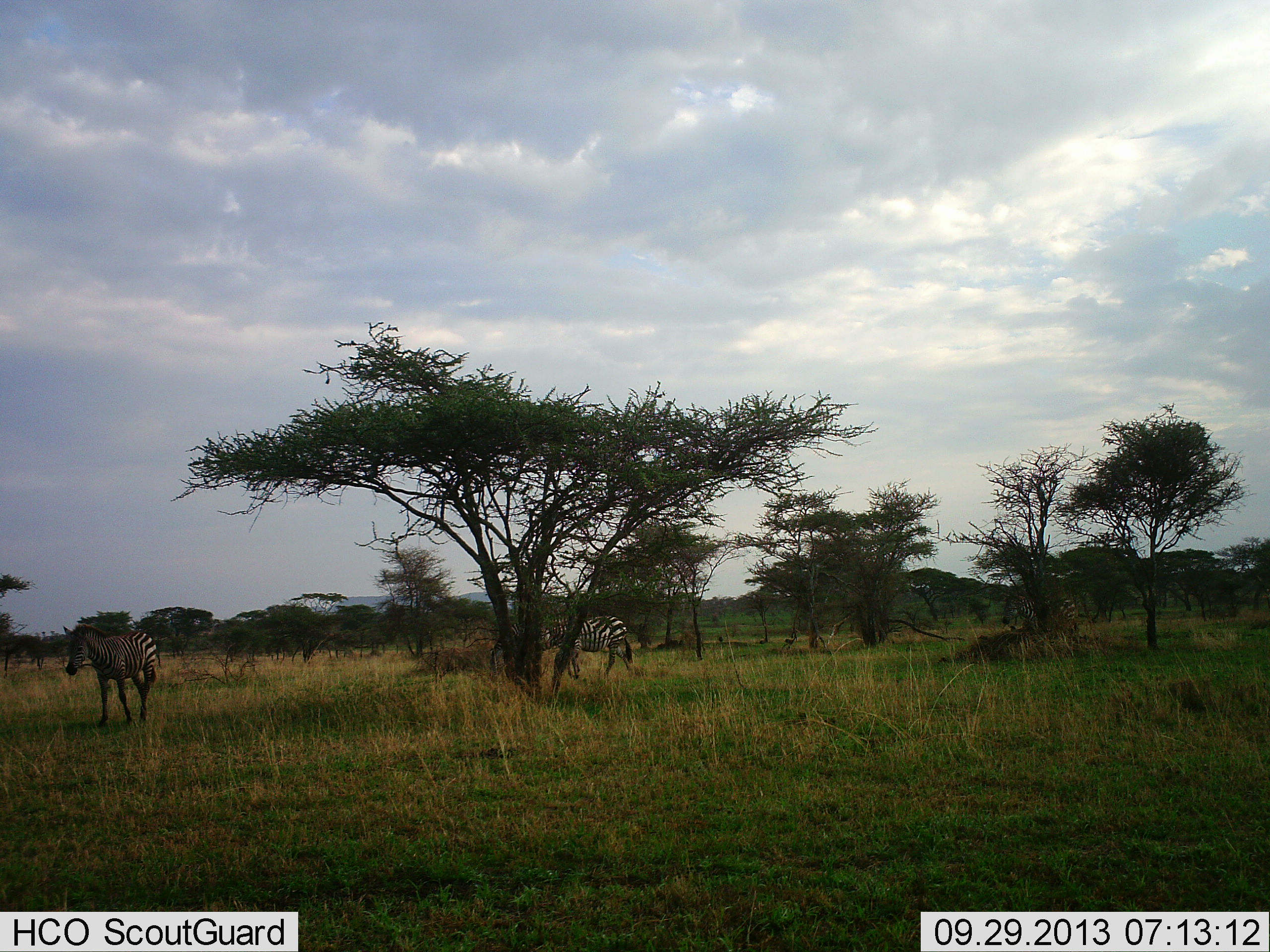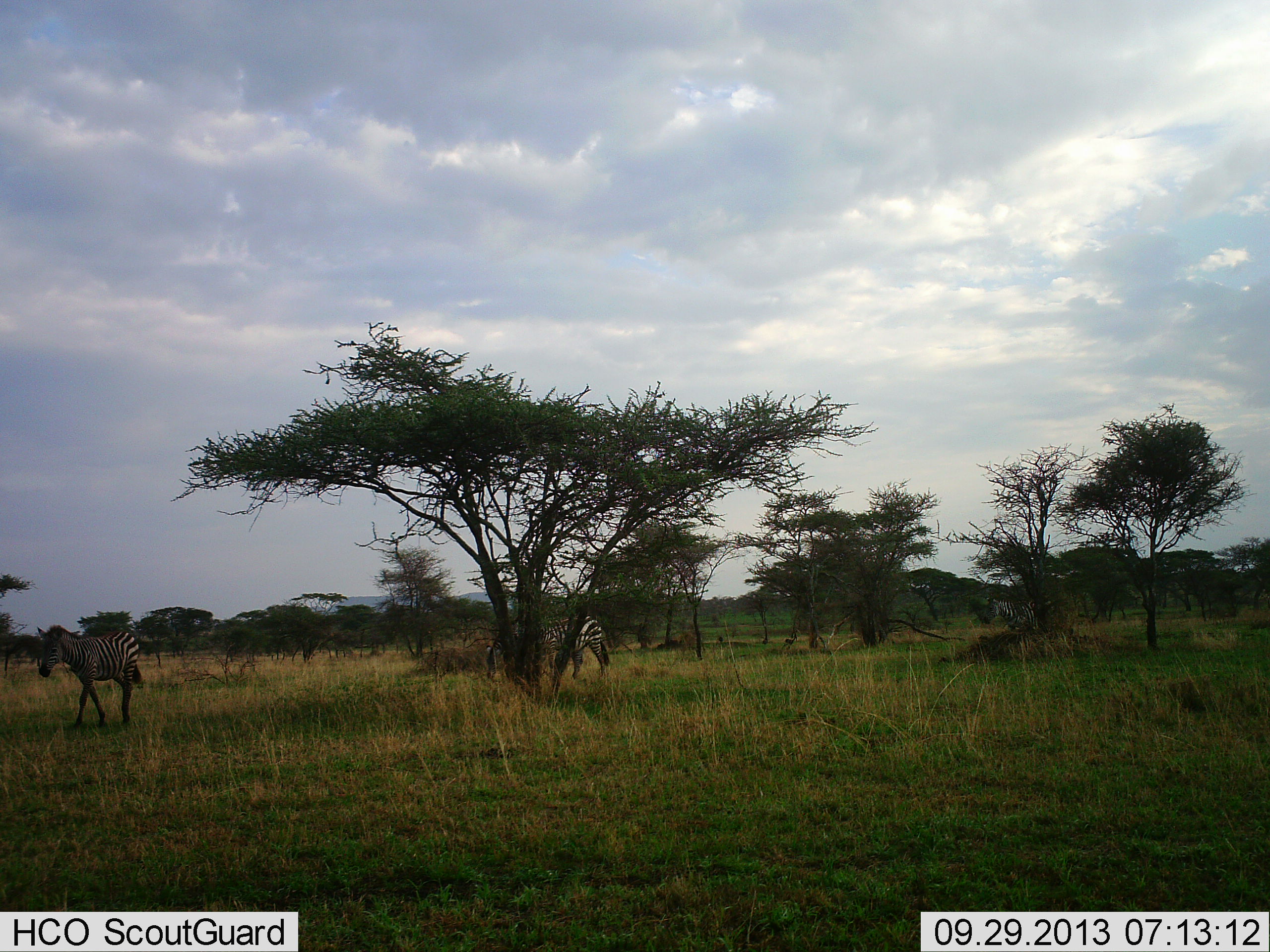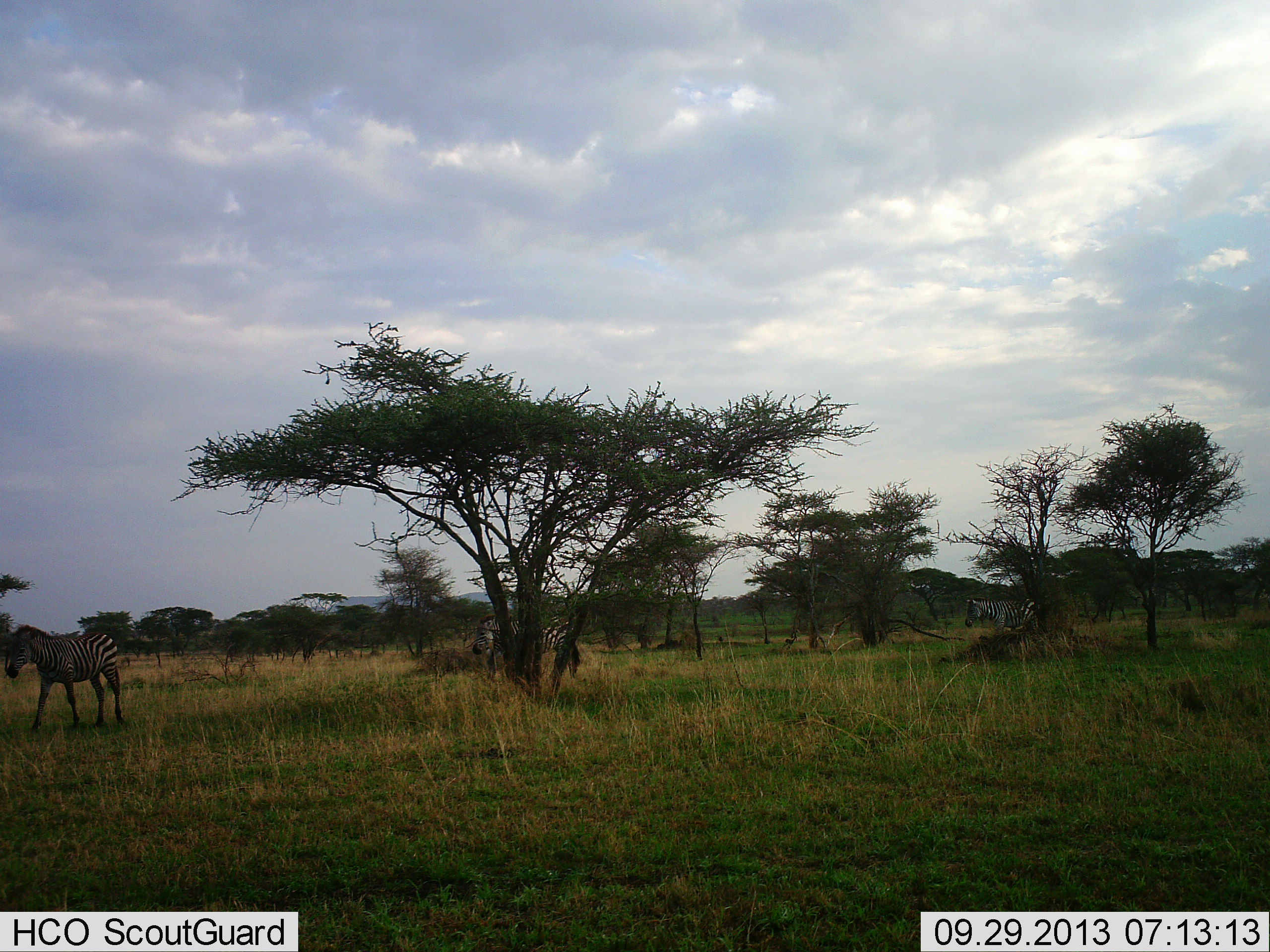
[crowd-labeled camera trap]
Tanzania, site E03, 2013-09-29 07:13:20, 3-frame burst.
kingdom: Animalia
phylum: Chordata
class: Mammalia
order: Perissodactyla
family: Equidae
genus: Equus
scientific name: Equus quagga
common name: plains zebra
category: zebra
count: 3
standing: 10%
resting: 0%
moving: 95%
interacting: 5%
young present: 0%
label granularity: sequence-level